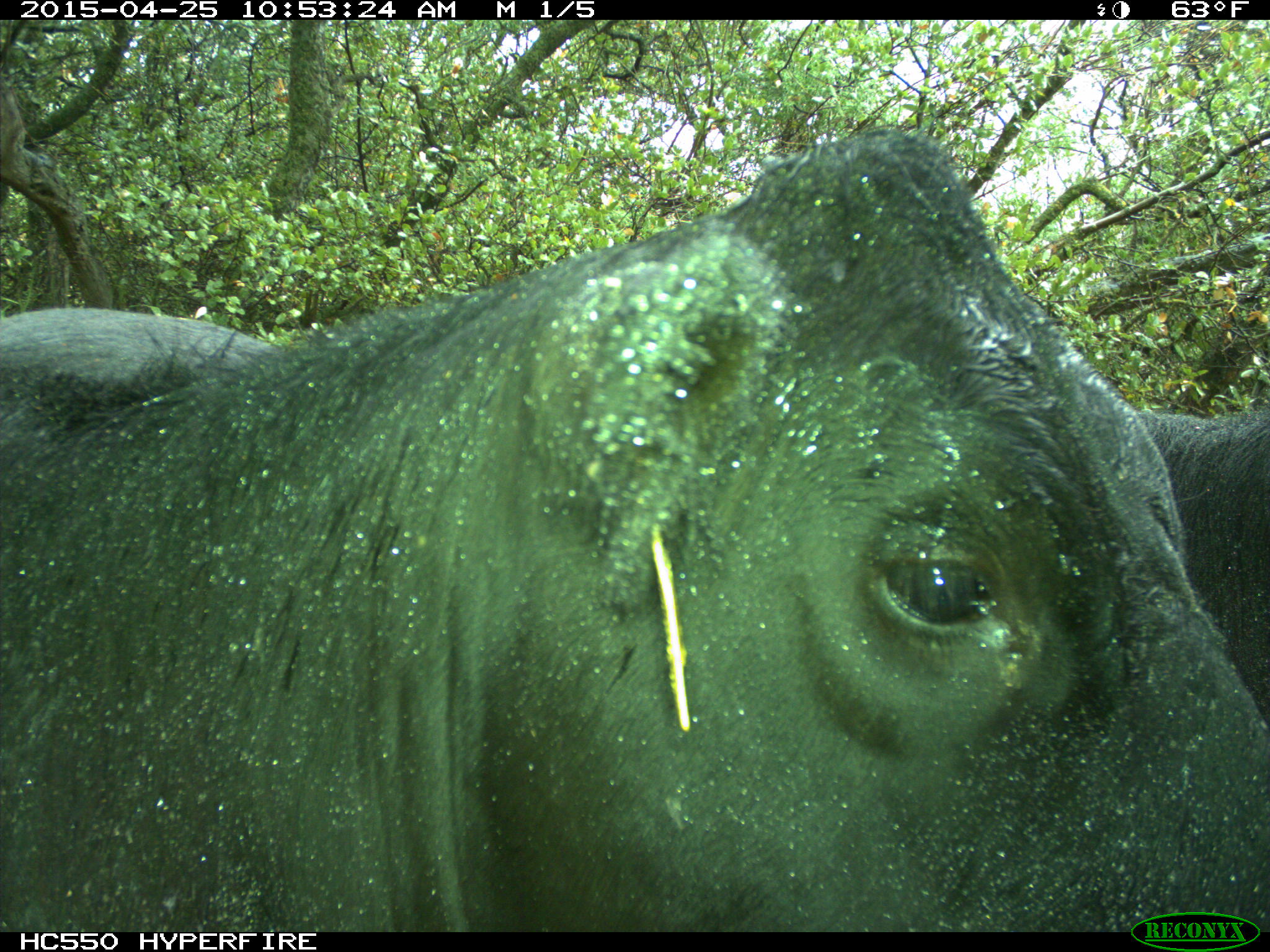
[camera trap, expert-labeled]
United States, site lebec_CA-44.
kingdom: Animalia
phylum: Chordata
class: Mammalia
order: Artiodactyla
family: Suidae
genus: Sus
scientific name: Sus scrofa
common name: wild boar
Sus scrofa (wild boar).